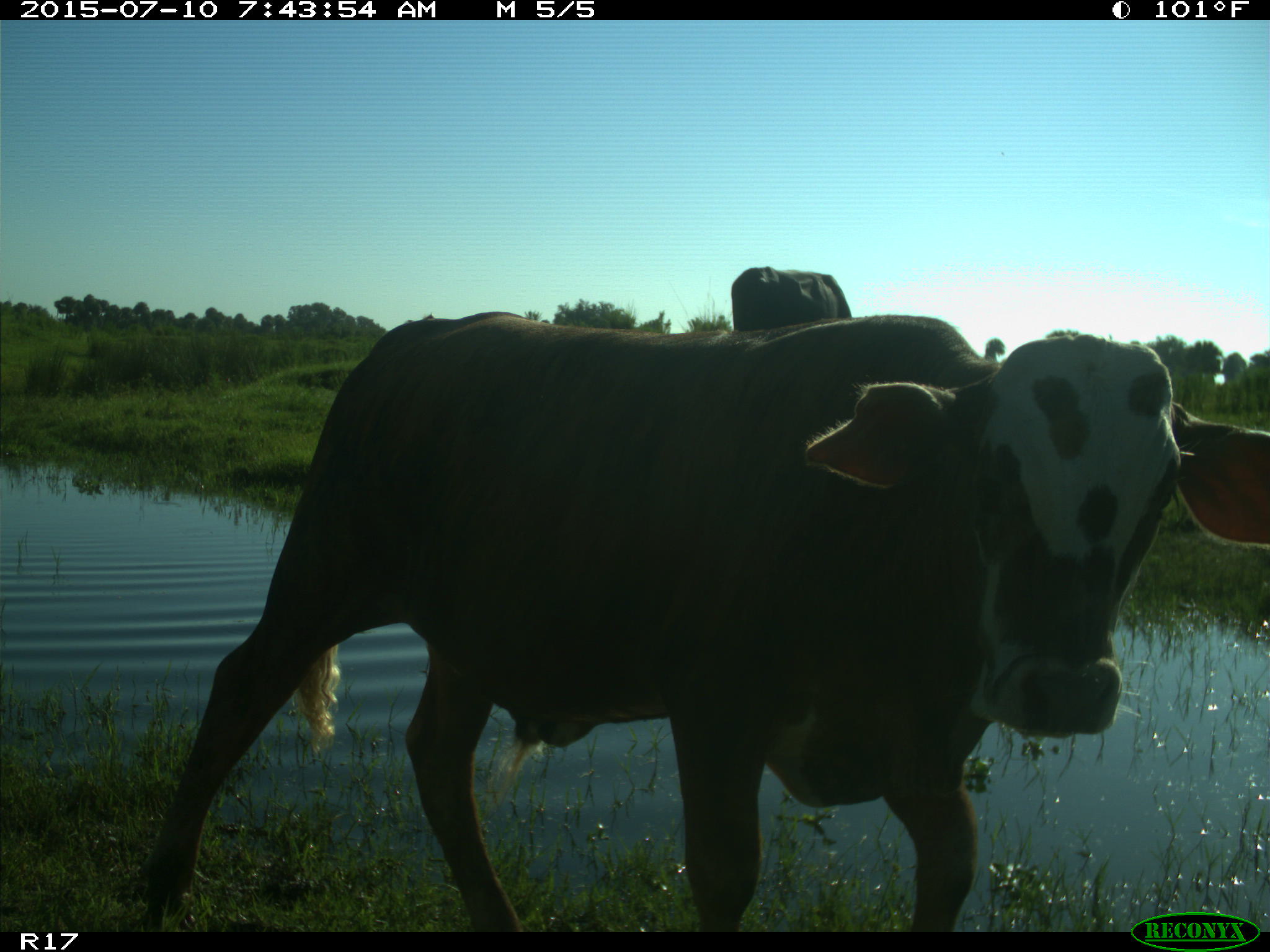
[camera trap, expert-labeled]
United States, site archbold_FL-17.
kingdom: Animalia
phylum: Chordata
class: Mammalia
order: Artiodactyla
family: Bovidae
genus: Bos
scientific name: Bos taurus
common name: domestic cow